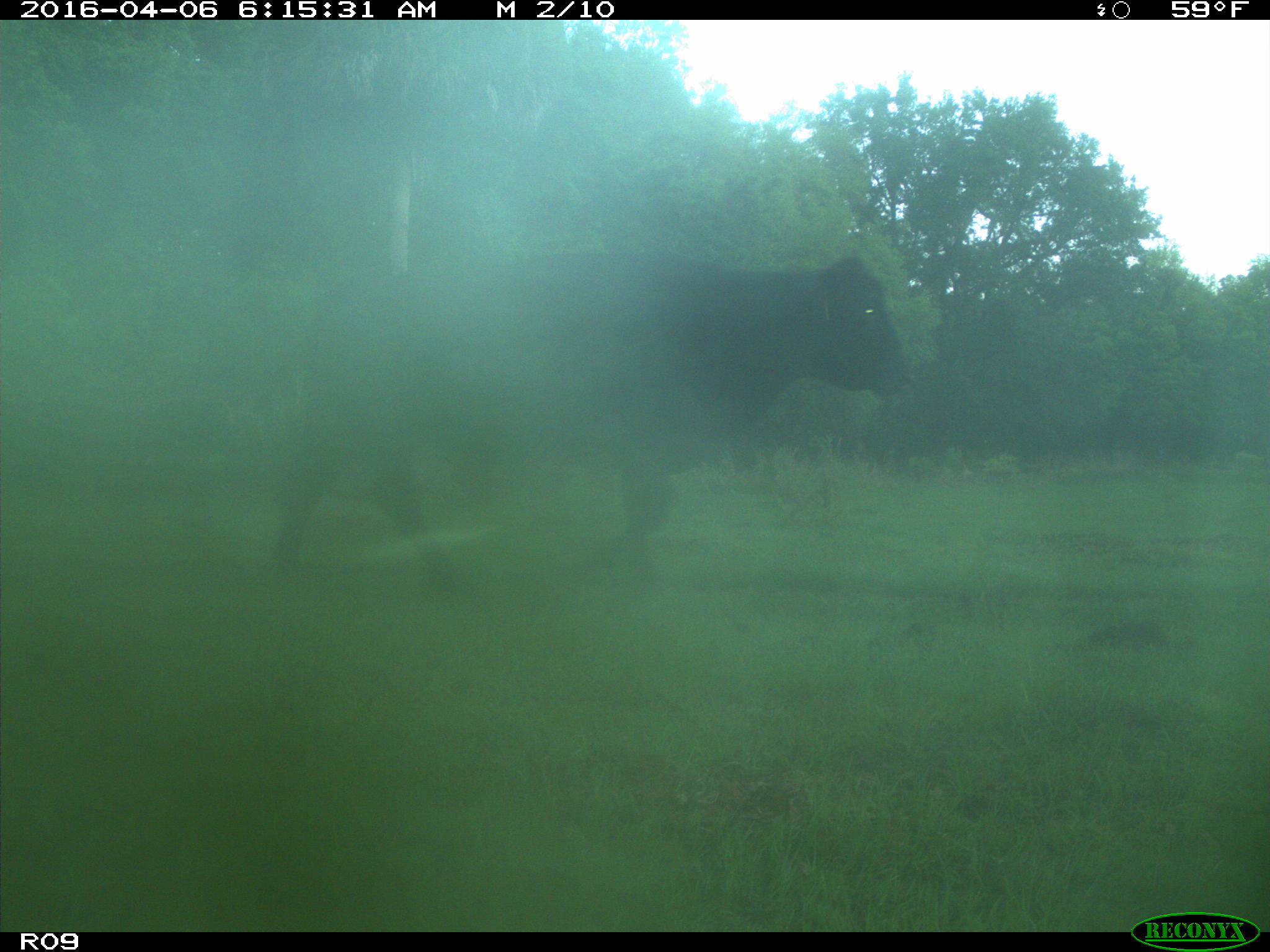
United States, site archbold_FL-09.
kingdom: Animalia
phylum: Chordata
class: Mammalia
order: Artiodactyla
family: Bovidae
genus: Bos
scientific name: Bos taurus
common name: domestic cow